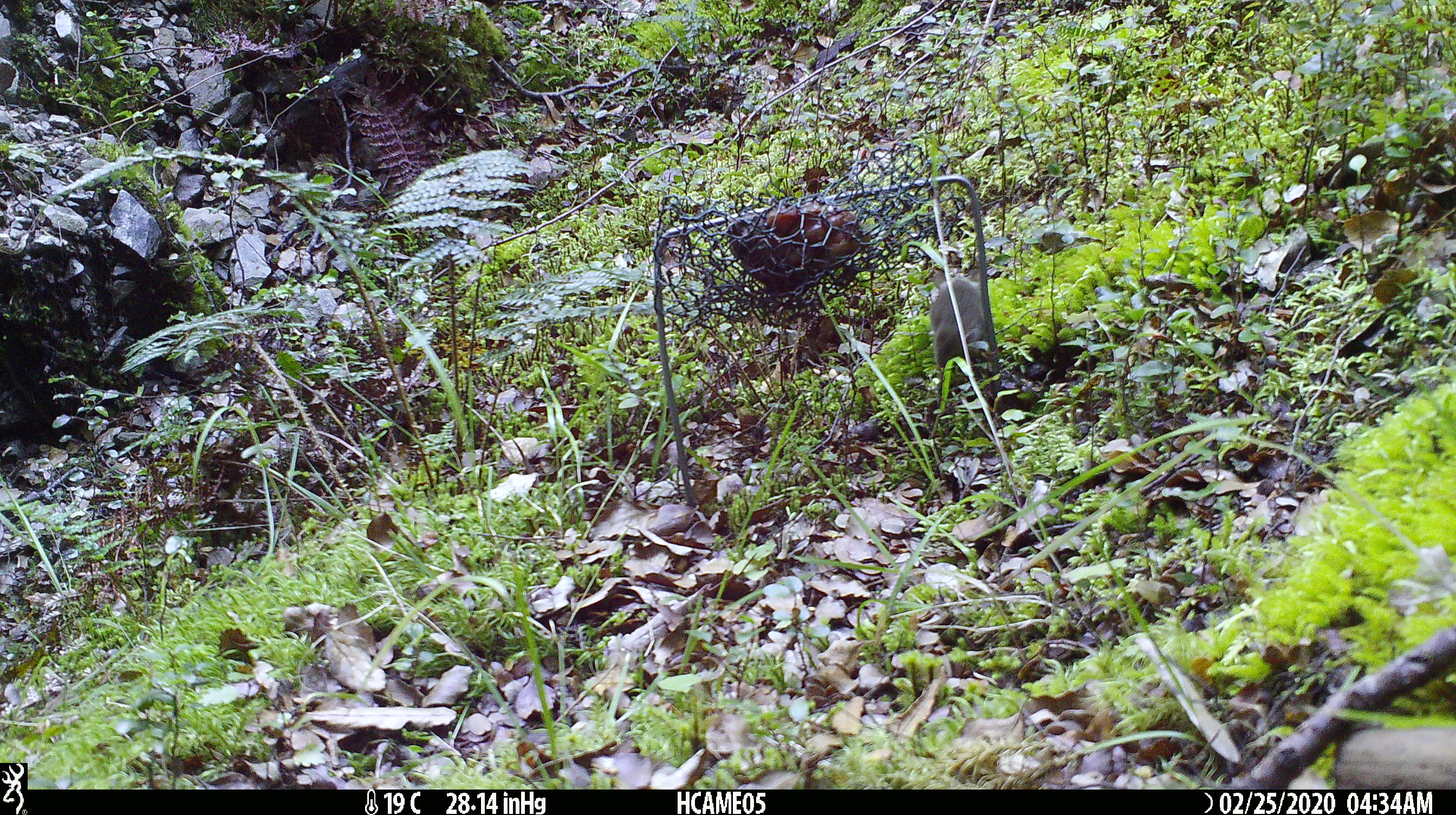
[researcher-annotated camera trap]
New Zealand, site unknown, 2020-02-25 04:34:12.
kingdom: Animalia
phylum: Chordata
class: Mammalia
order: Rodentia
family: Muridae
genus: Mus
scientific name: Mus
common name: mouse